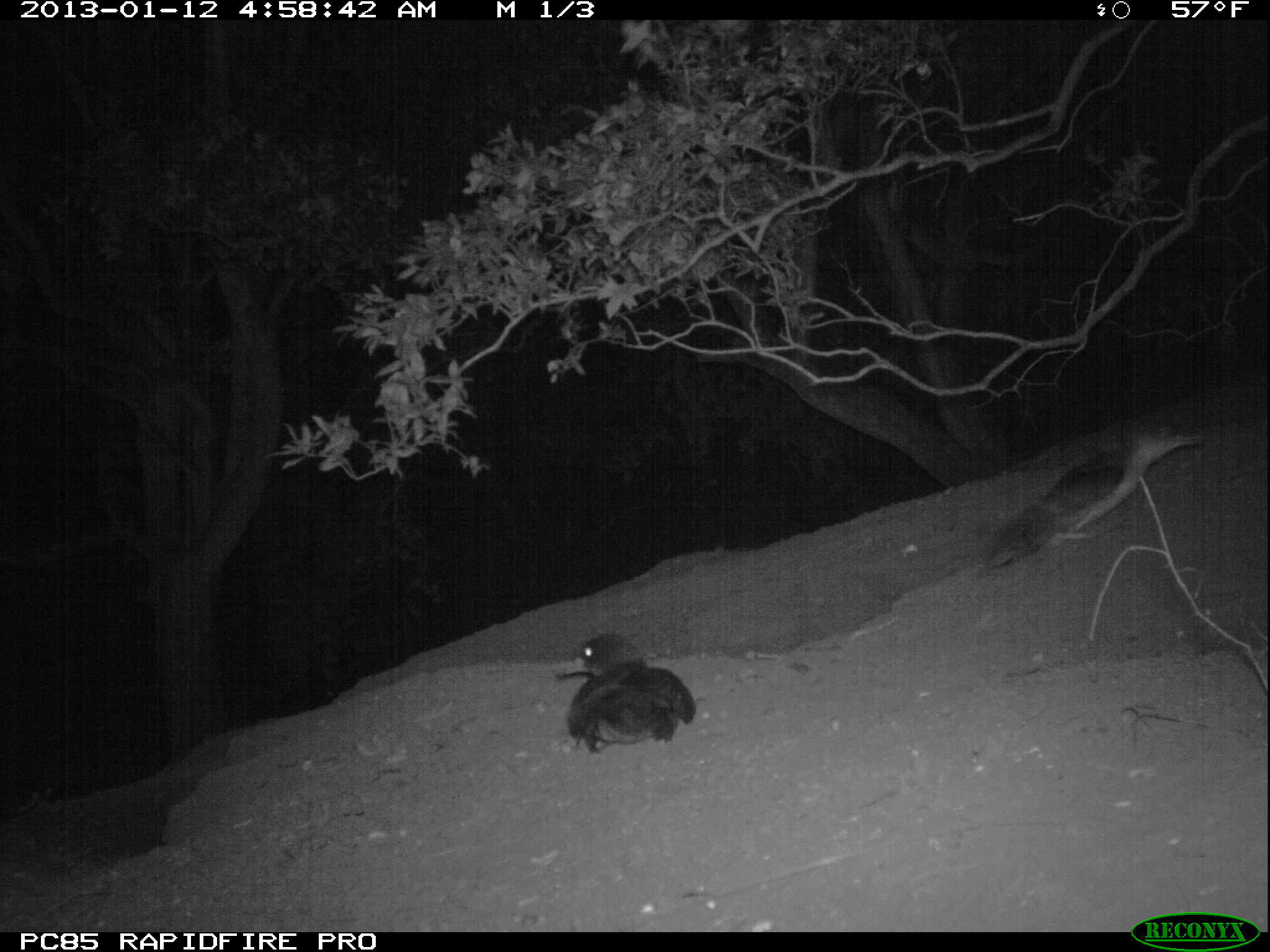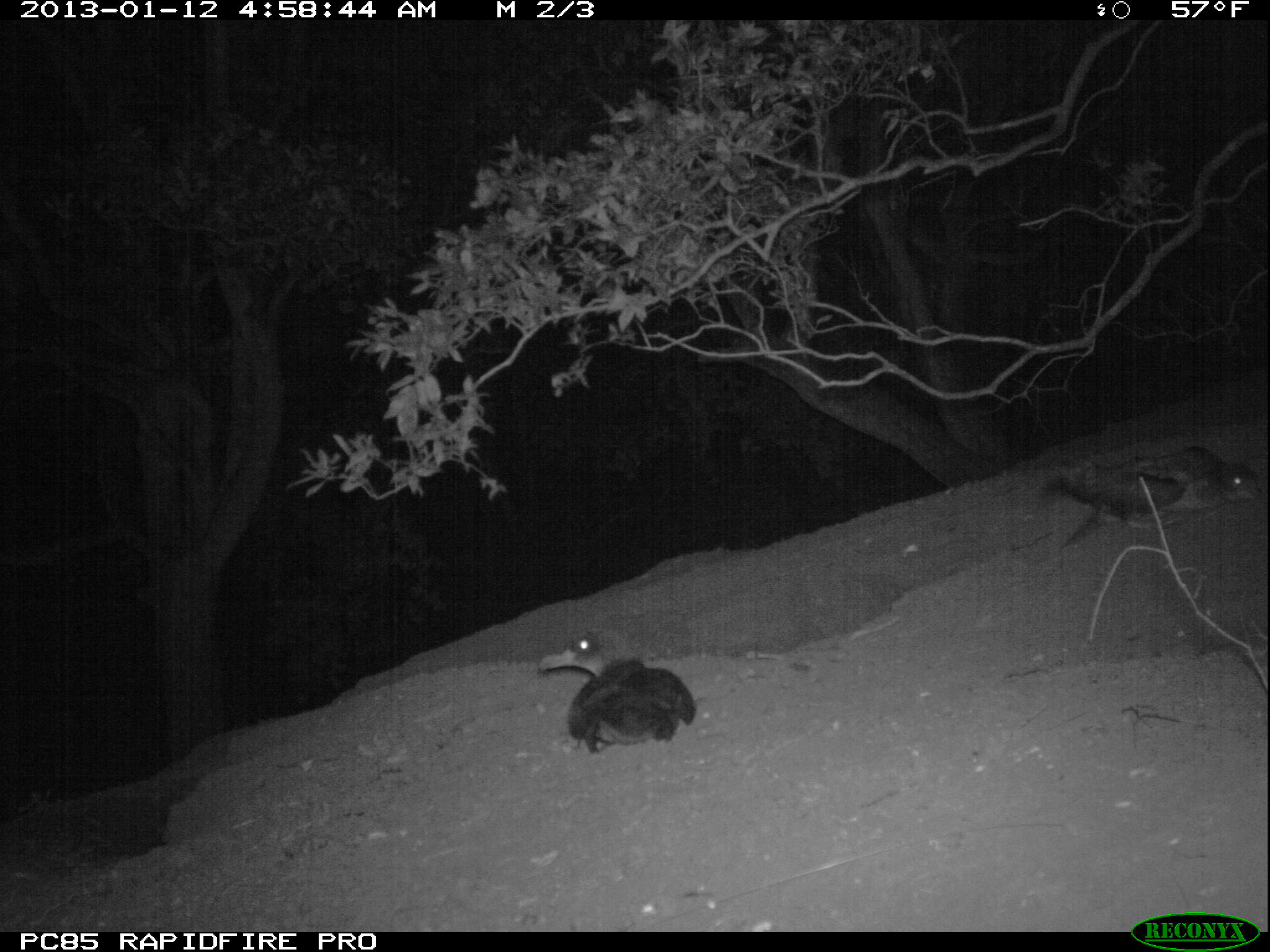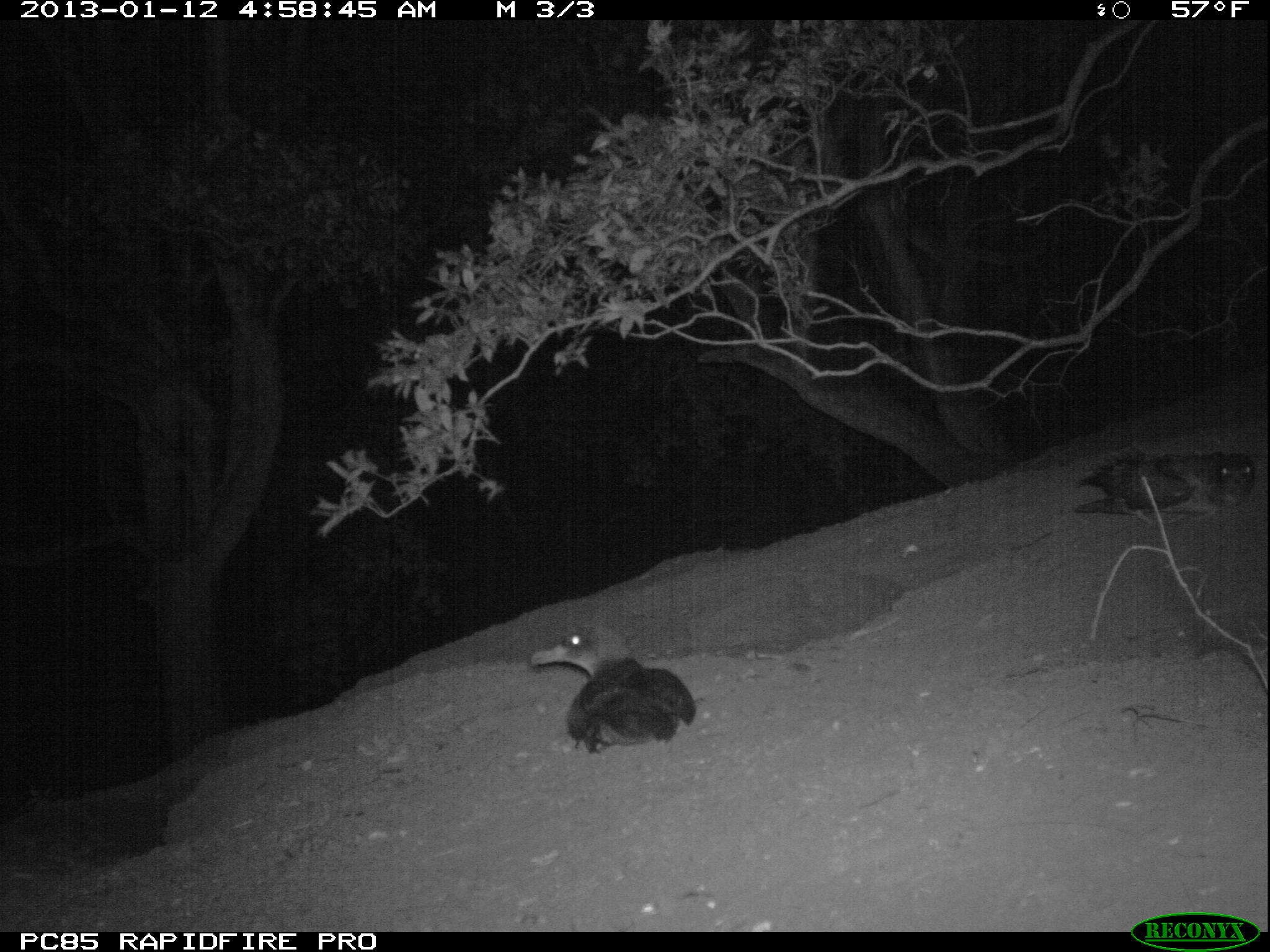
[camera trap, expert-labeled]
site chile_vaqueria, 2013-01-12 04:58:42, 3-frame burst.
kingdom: Animalia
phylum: Chordata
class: Aves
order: Procellariiformes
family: Procellariidae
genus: Calonectris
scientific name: Calonectris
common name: shearwater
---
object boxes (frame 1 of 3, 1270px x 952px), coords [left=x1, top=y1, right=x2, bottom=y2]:
shearwater: [left=985, top=421, right=1210, bottom=567]; [left=558, top=629, right=695, bottom=751]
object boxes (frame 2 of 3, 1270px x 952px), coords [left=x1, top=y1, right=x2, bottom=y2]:
shearwater: [left=1040, top=444, right=1263, bottom=537]; [left=538, top=627, right=696, bottom=752]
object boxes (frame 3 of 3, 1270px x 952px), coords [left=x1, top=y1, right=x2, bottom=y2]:
shearwater: [left=526, top=627, right=693, bottom=753]; [left=1068, top=447, right=1258, bottom=517]